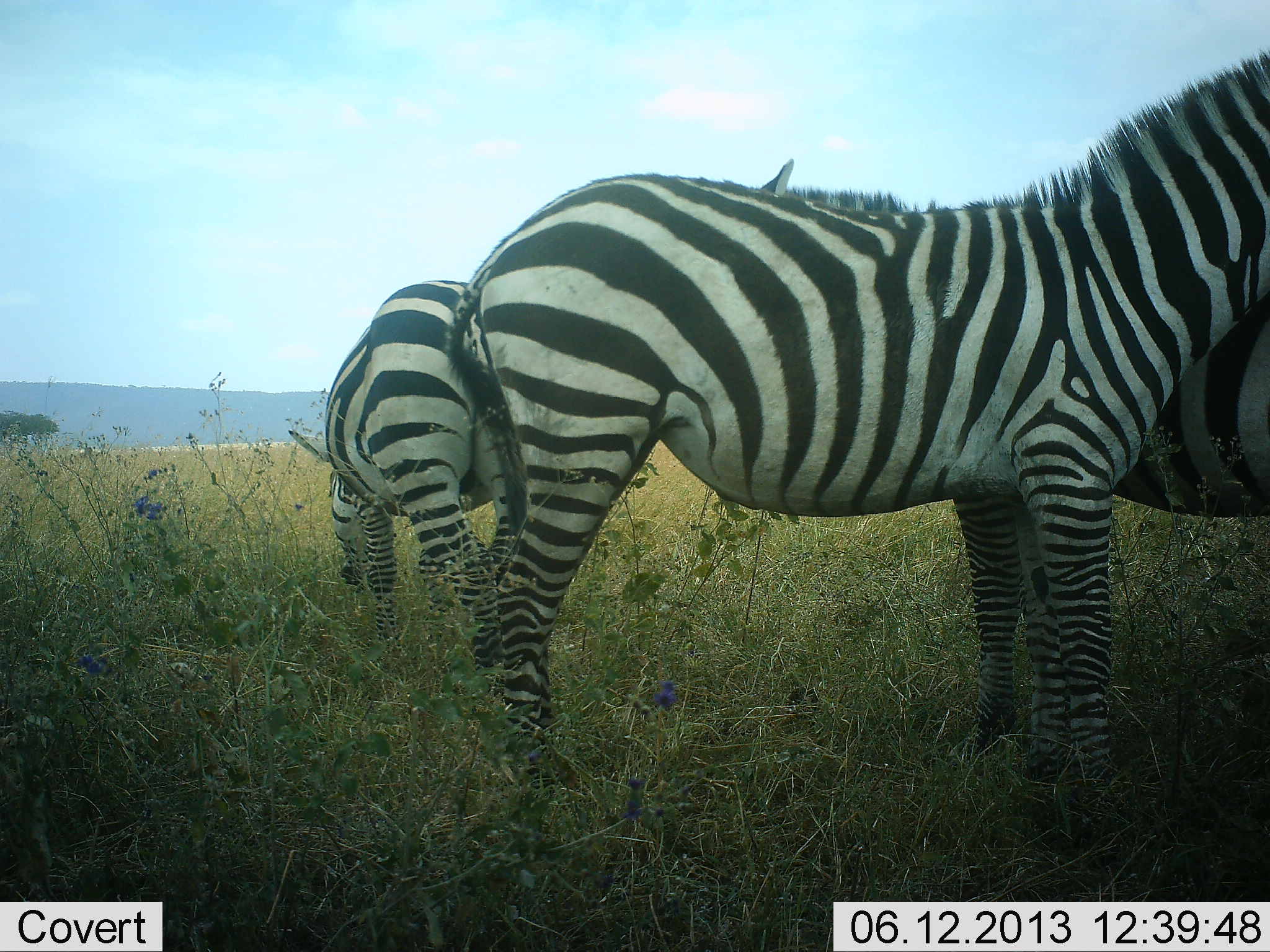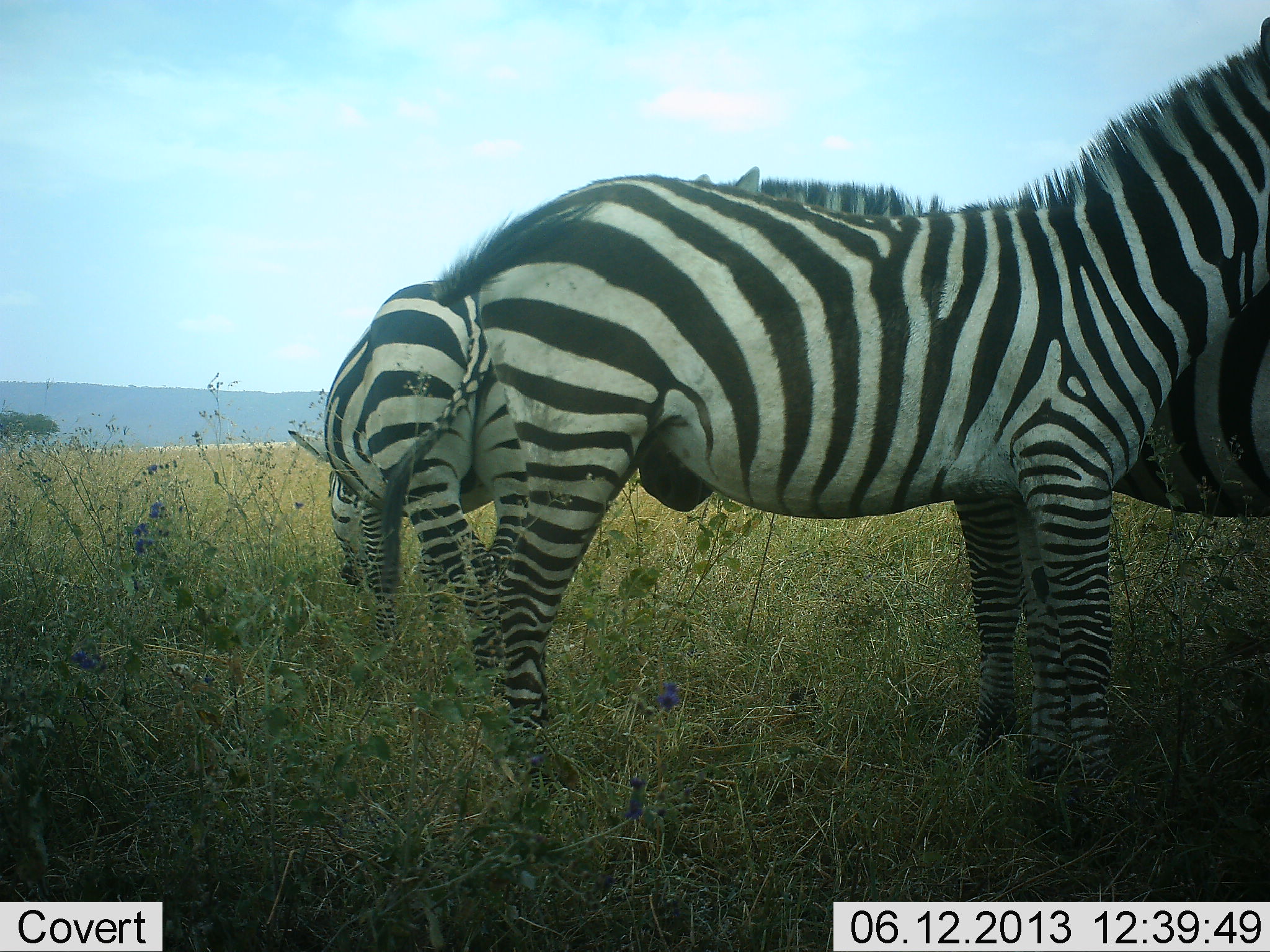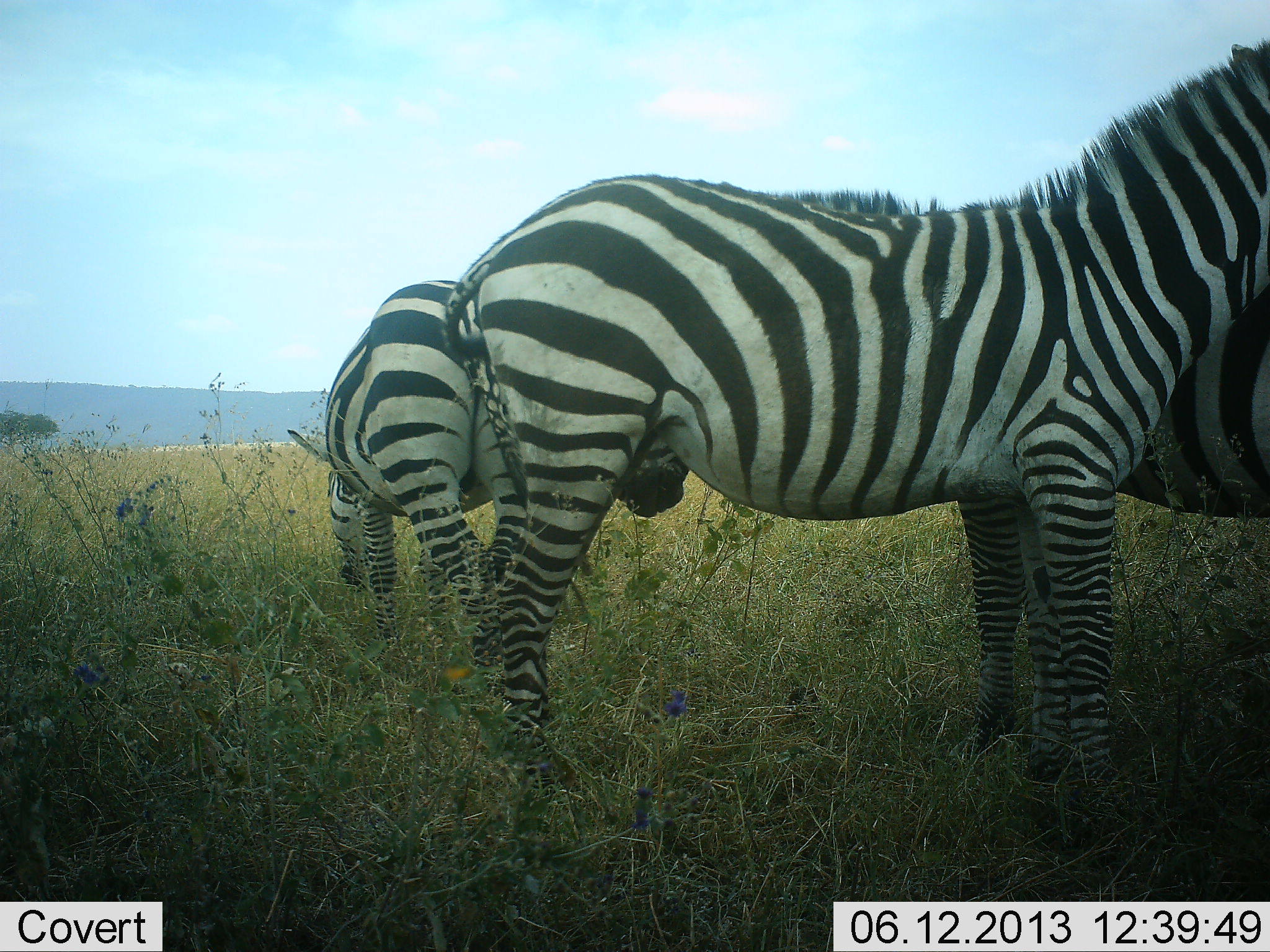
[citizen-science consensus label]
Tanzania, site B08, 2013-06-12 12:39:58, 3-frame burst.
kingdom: Animalia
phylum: Chordata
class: Mammalia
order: Perissodactyla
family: Equidae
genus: Equus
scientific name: Equus quagga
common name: plains zebra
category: zebra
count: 3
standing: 80%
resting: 10%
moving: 0%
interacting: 10%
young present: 0%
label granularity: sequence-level